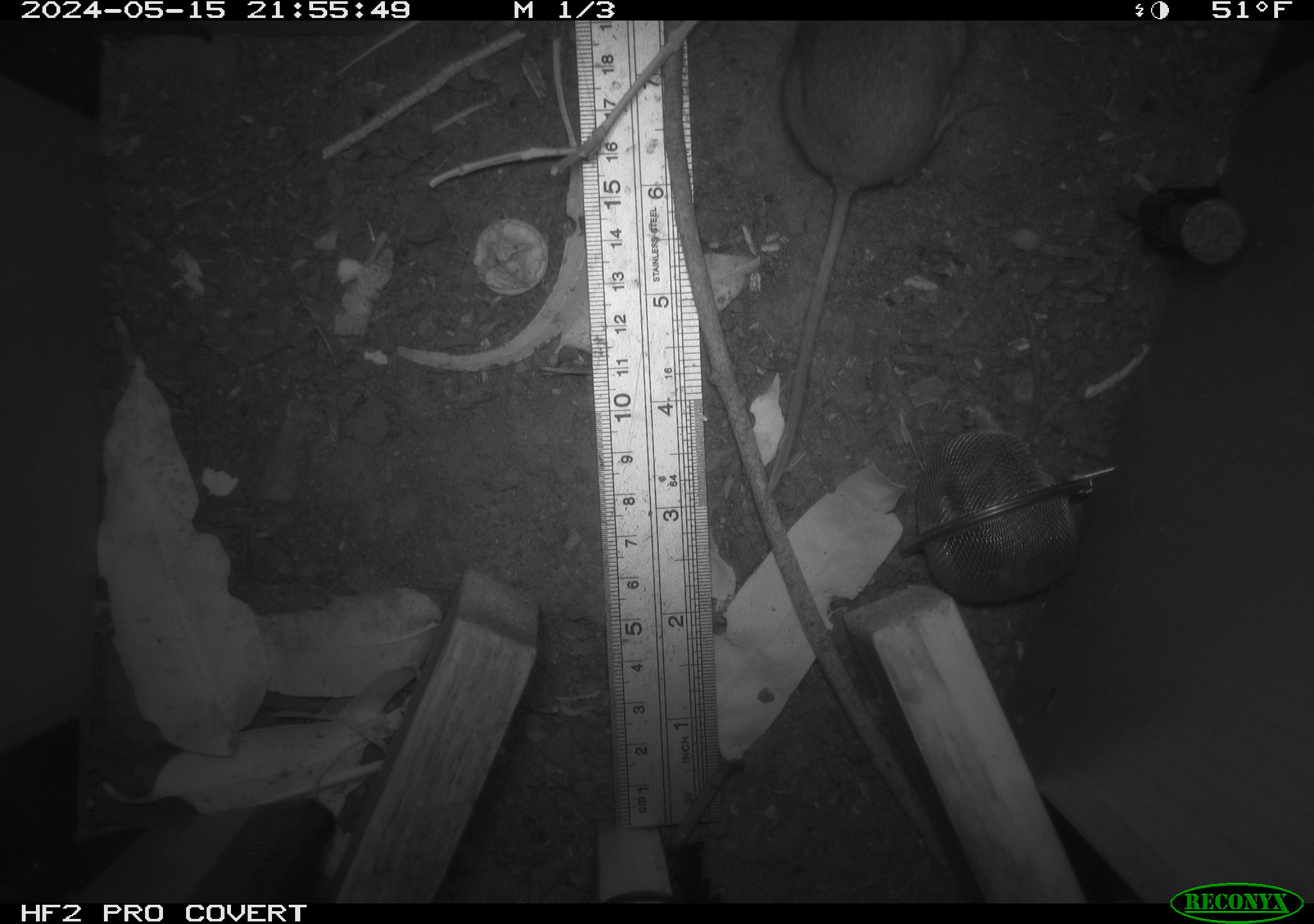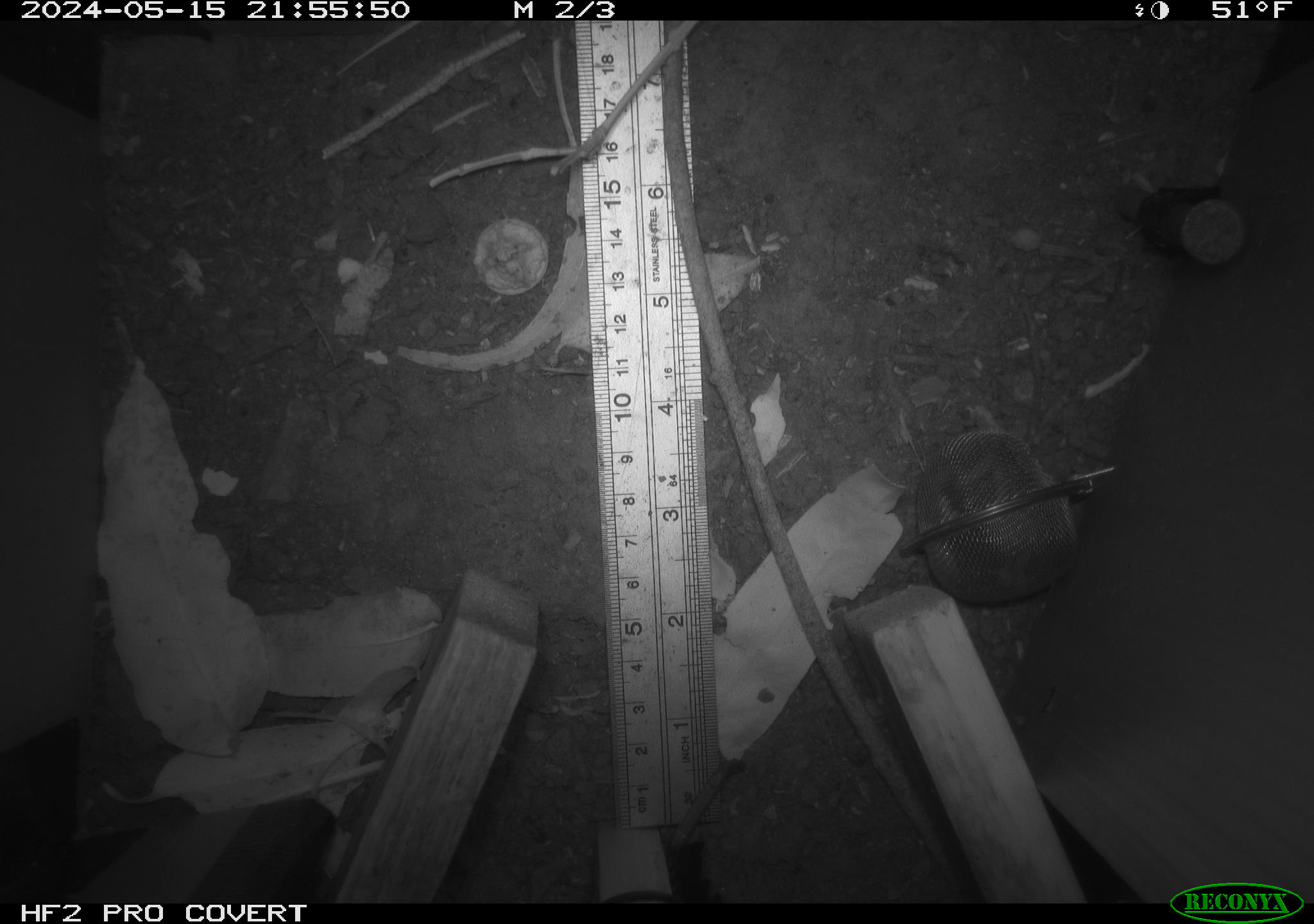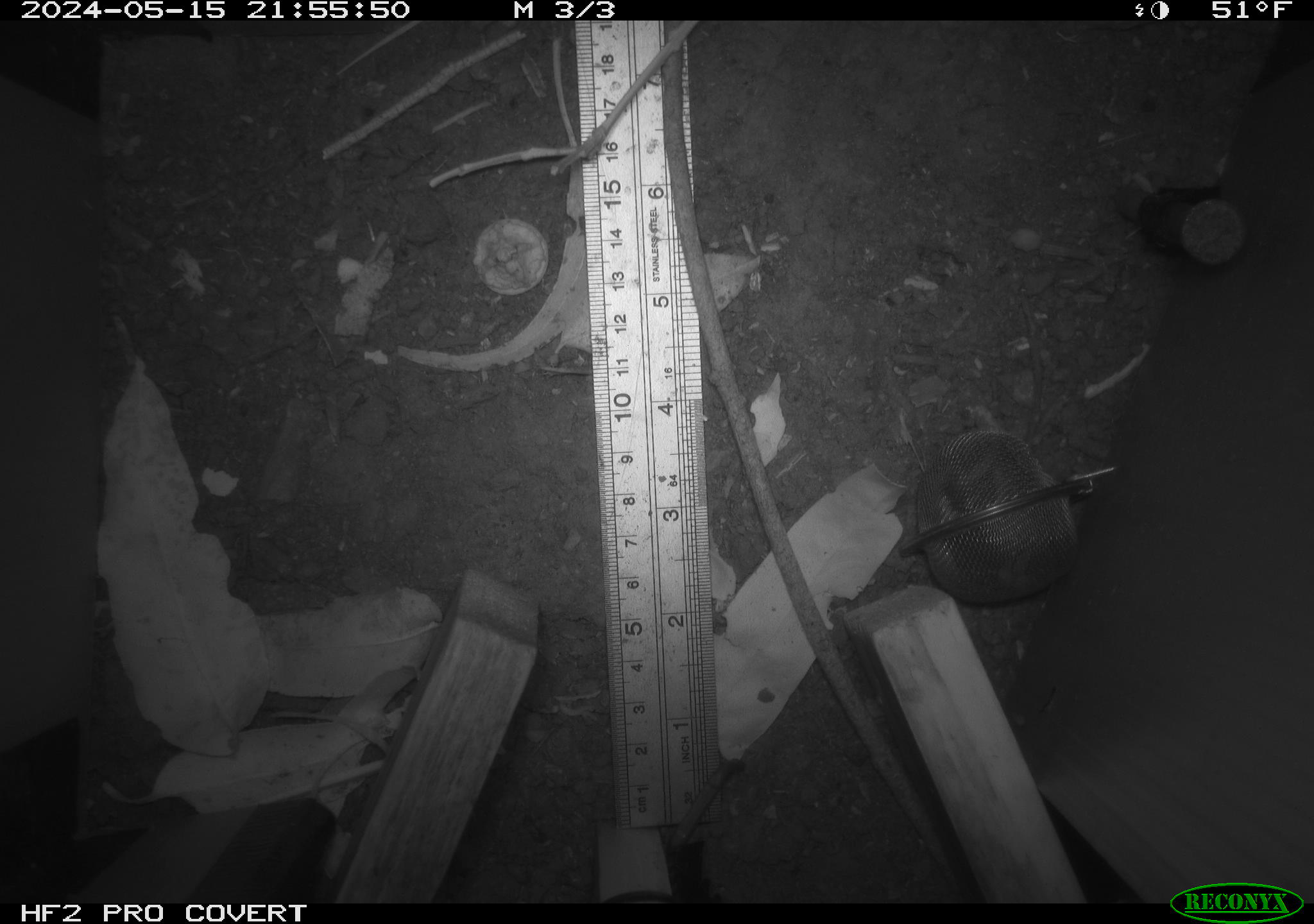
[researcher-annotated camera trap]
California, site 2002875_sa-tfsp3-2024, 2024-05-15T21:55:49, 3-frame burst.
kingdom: Animalia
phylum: Chordata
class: Mammalia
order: Rodentia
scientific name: Rodentia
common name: rodent